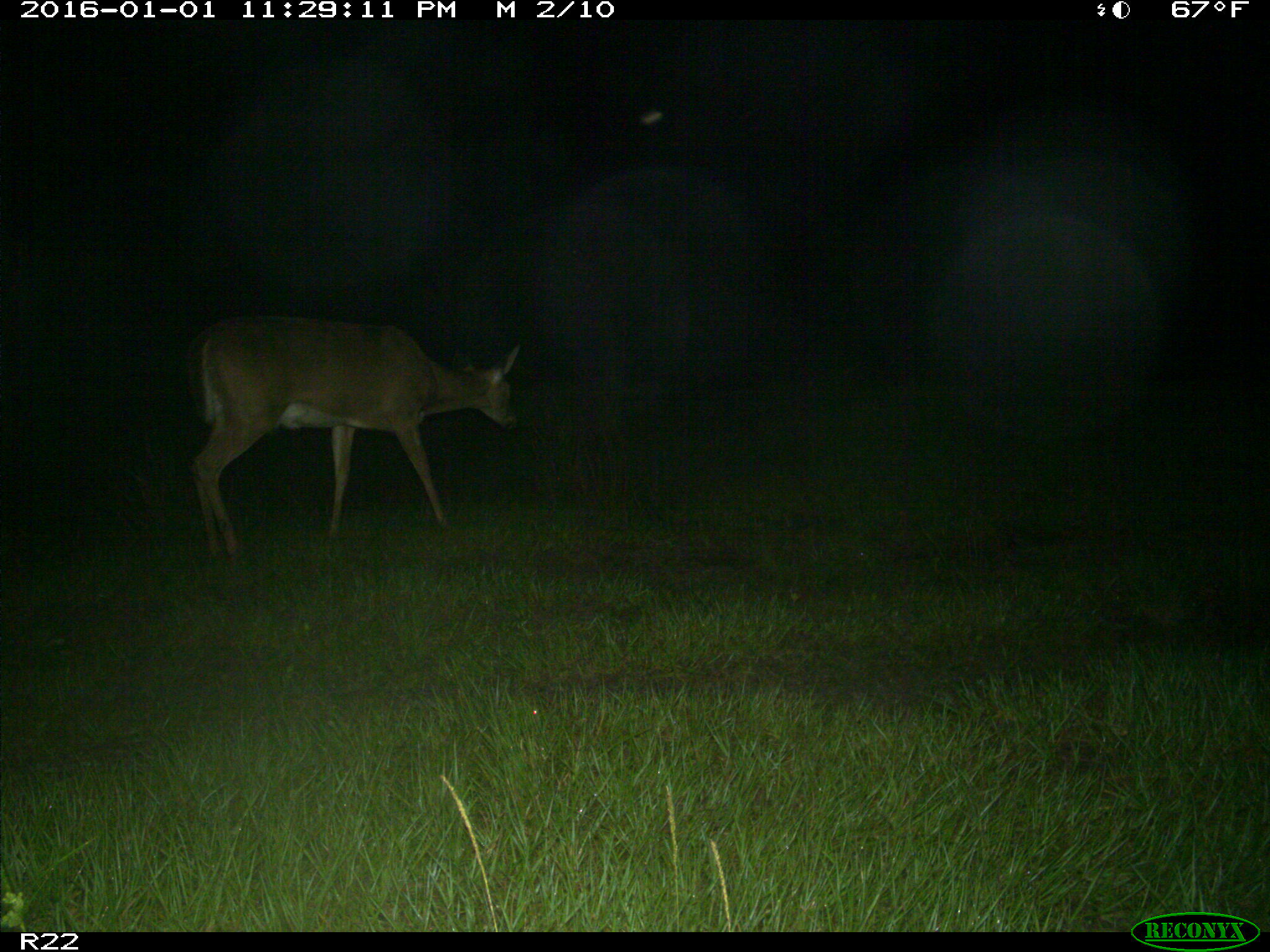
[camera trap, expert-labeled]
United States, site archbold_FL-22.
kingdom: Animalia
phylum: Chordata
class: Mammalia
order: Artiodactyla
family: Cervidae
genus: Odocoileus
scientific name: Odocoileus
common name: deer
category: unidentified deer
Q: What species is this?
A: Unidentified deer (deer) (Odocoileus).